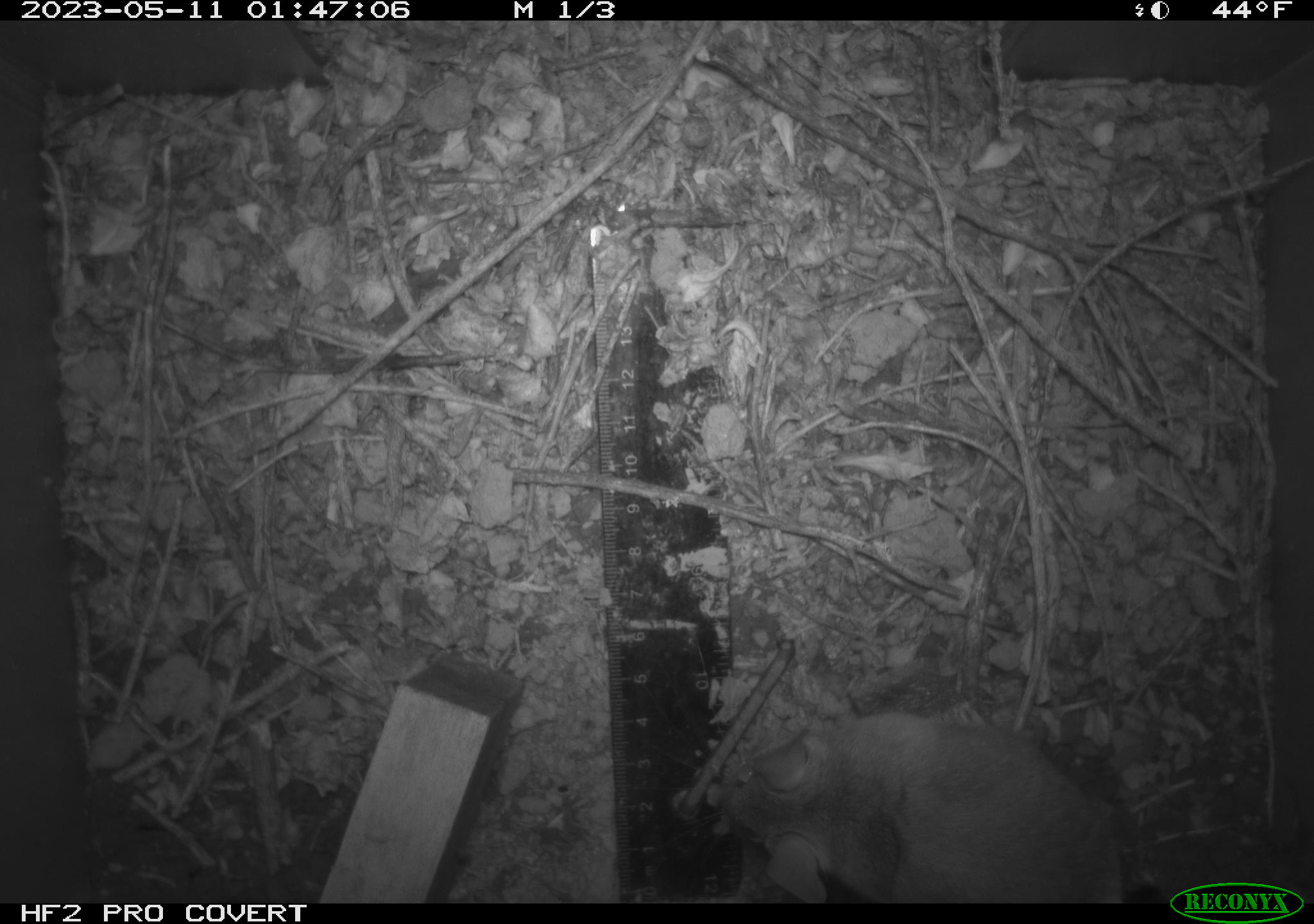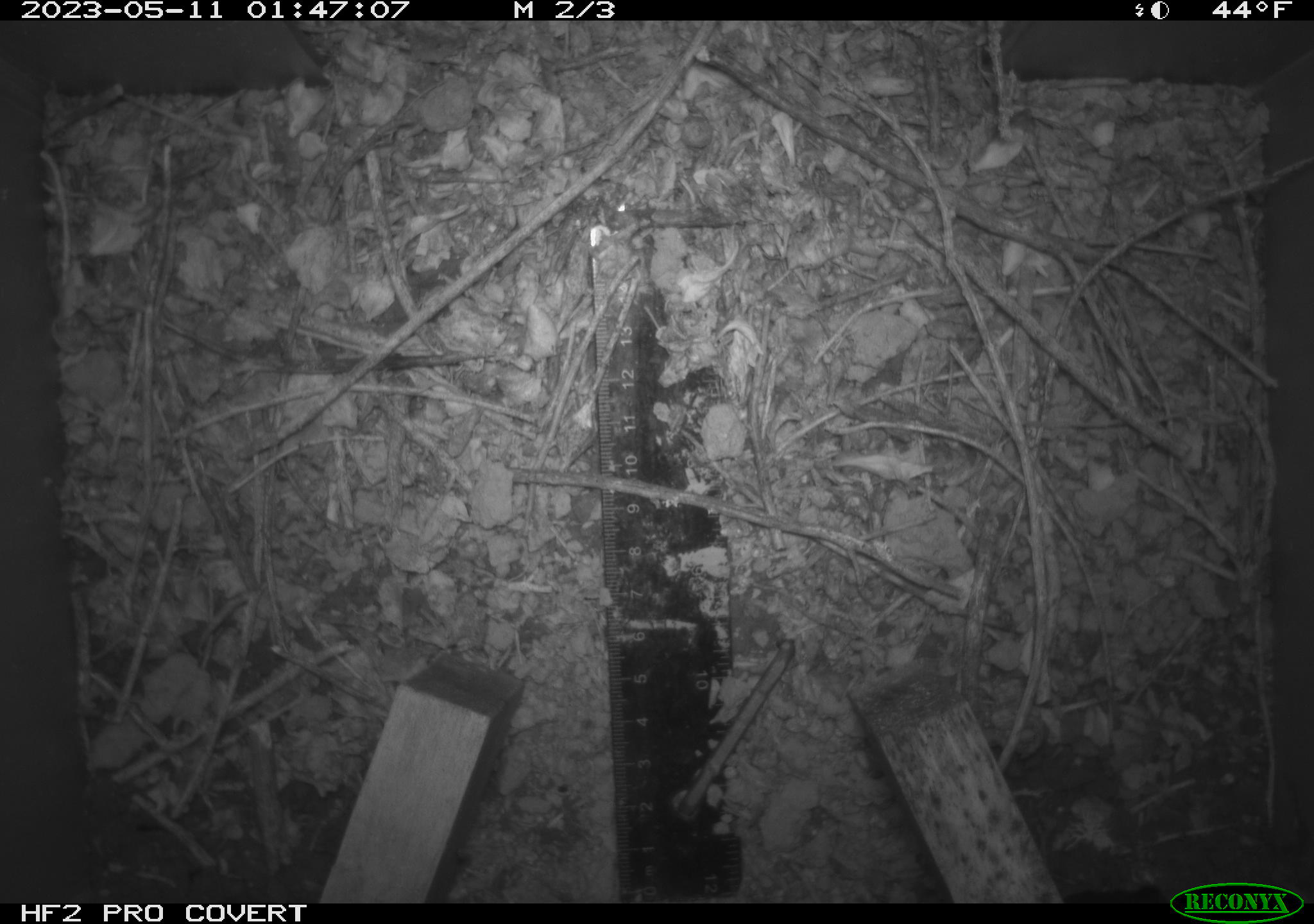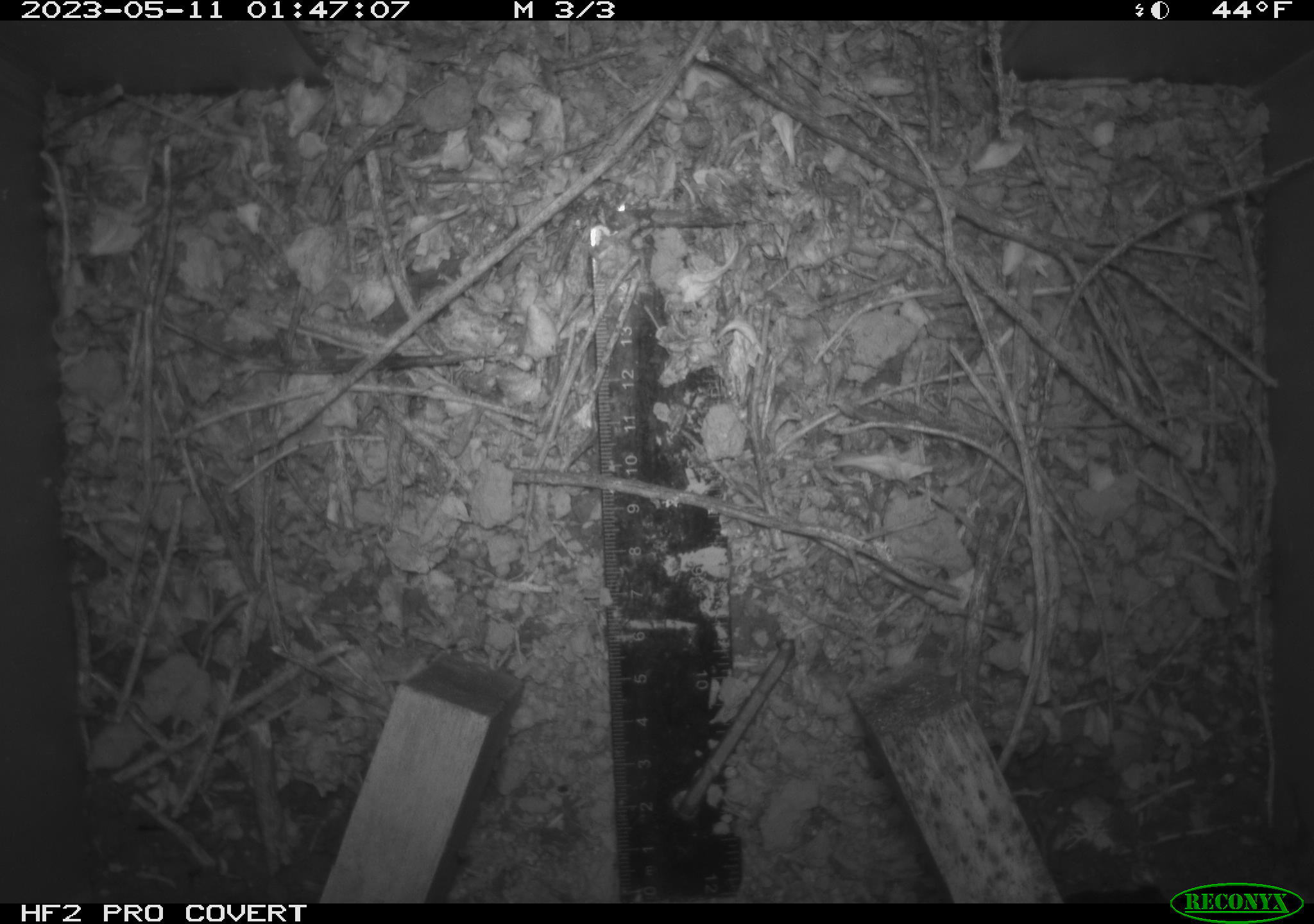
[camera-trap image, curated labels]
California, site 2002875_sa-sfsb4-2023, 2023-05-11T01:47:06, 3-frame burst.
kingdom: Animalia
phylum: Chordata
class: Mammalia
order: Rodentia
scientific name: Rodentia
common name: mouse species